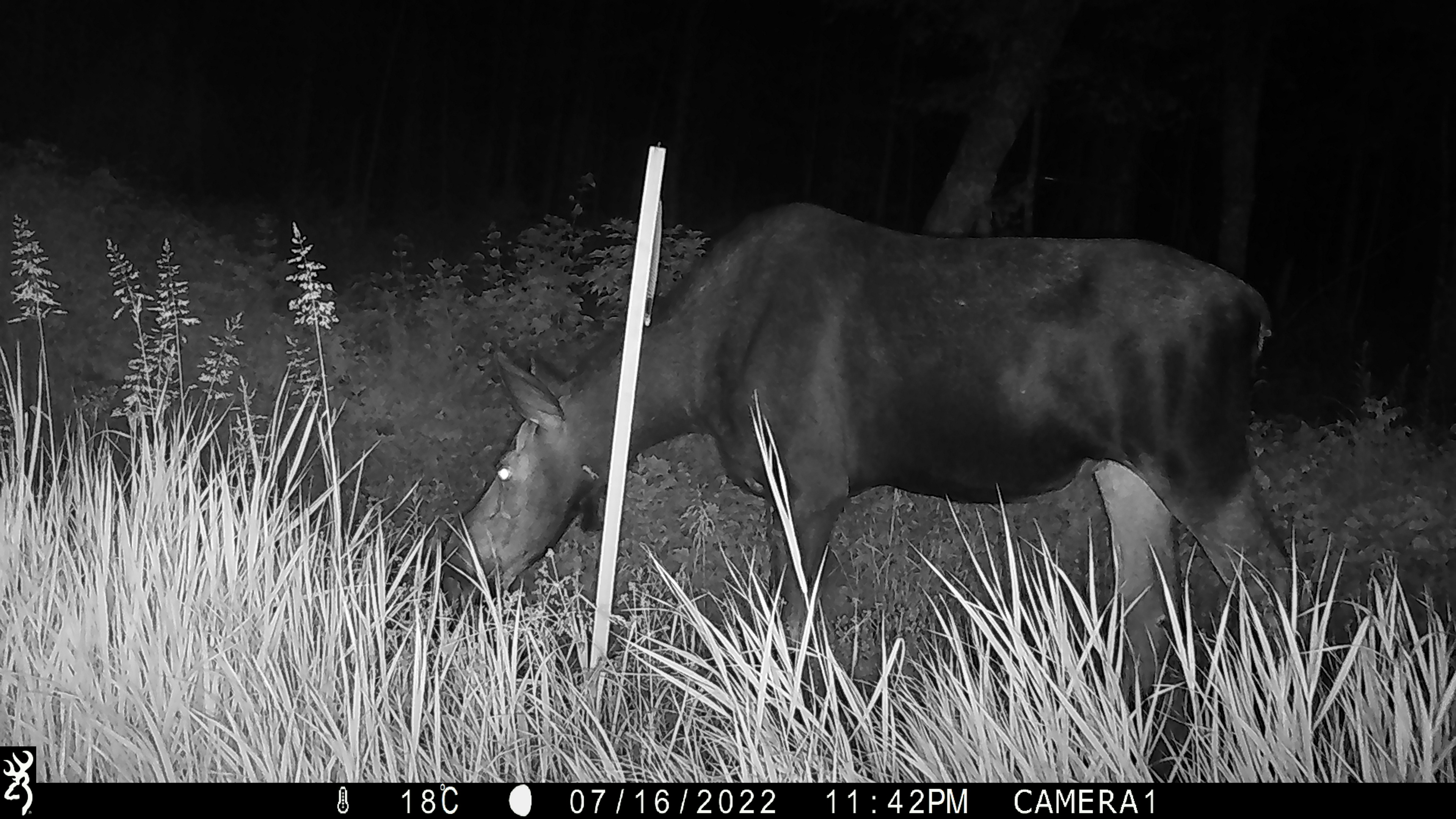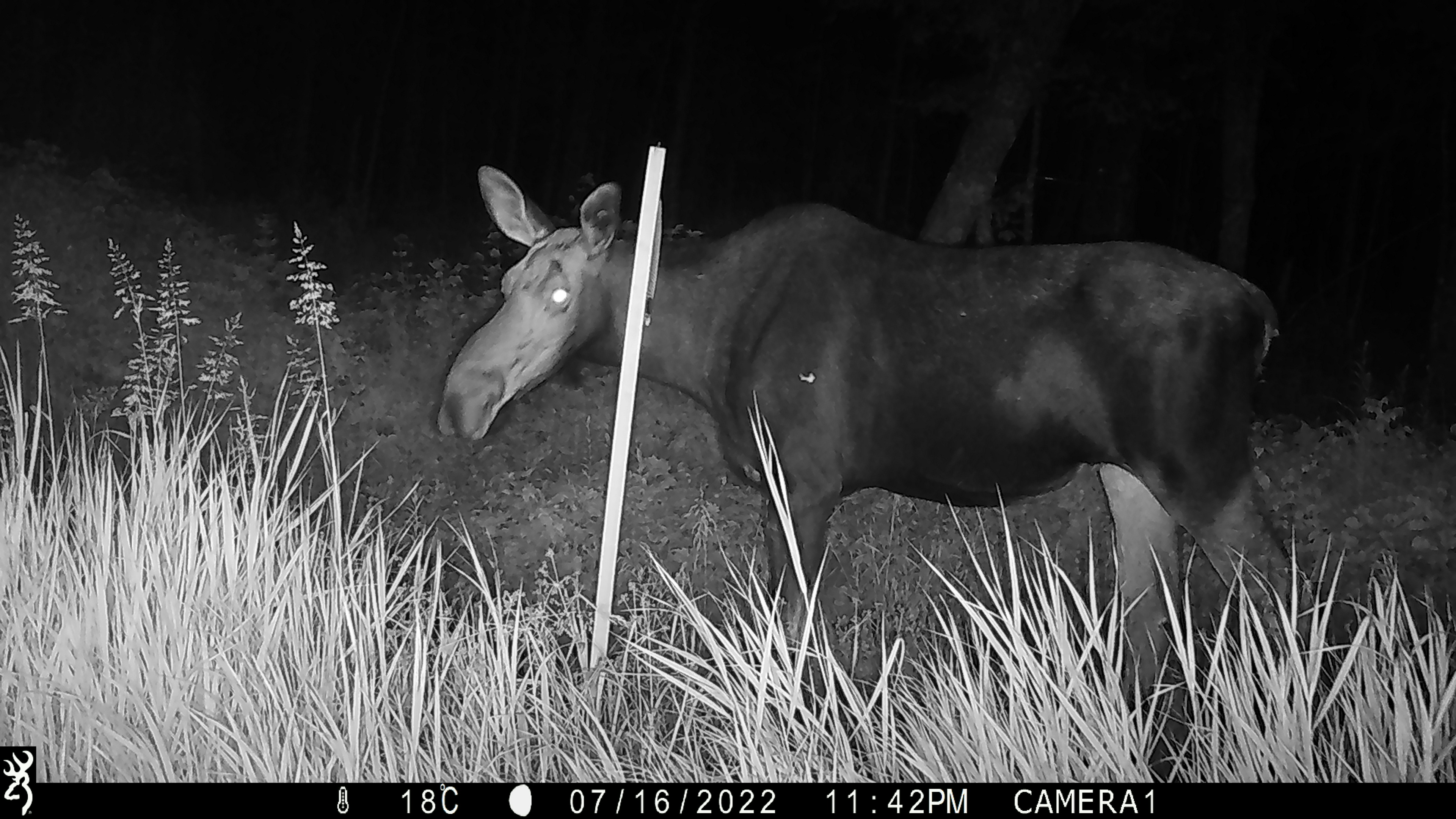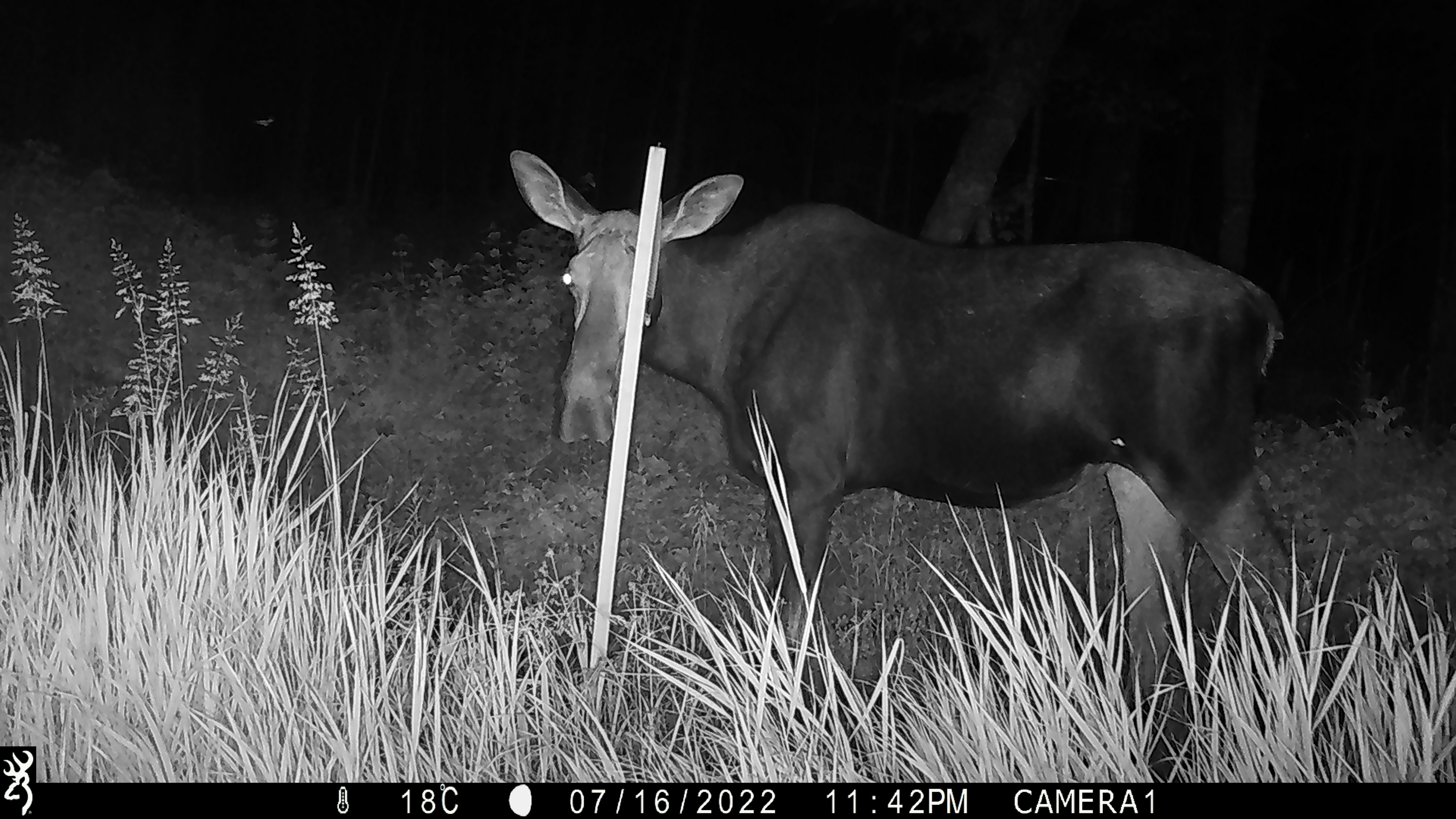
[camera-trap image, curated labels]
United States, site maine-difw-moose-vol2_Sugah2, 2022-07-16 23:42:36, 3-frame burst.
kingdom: Animalia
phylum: Chordata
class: Mammalia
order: Artiodactyla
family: Cervidae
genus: Alces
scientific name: Alces alces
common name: moose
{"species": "moose (Alces alces)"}